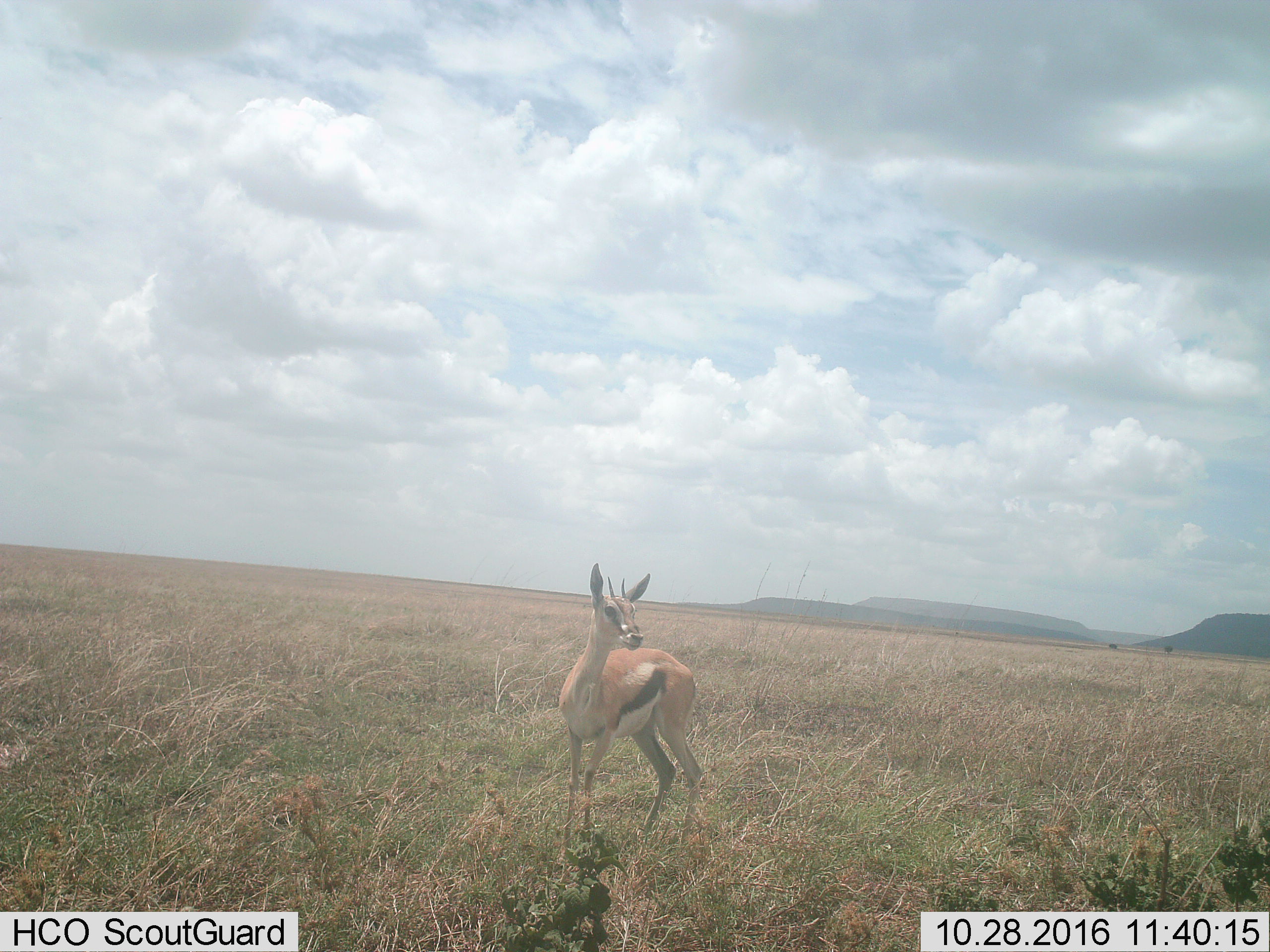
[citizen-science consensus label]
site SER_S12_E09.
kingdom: Animalia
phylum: Chordata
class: Mammalia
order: Artiodactyla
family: Bovidae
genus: Eudorcas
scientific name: Eudorcas thomsonii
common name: thomson's gazelle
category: gazellethomsons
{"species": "gazellethomsons (thomson's gazelle) (Eudorcas thomsonii)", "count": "1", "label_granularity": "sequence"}